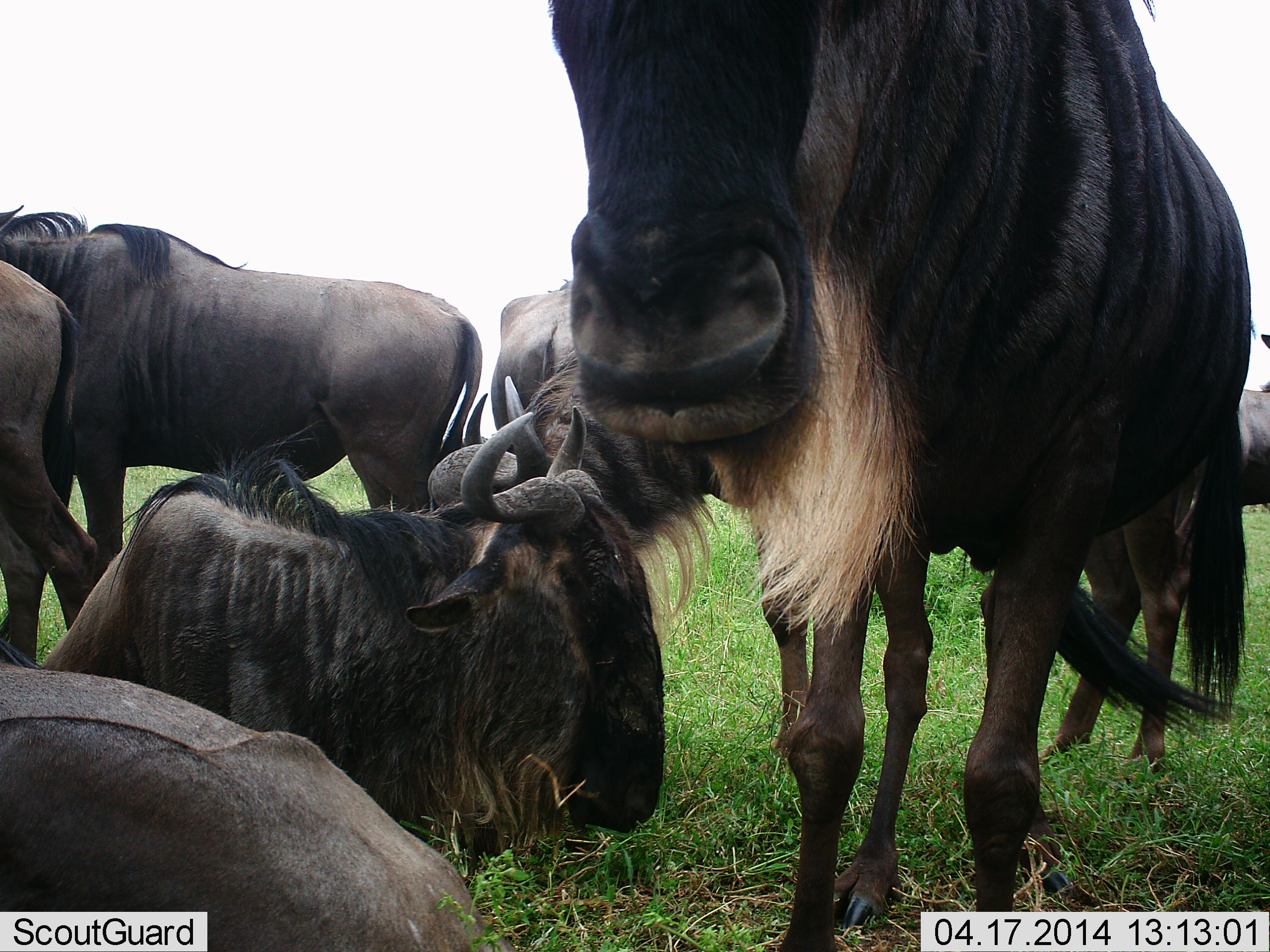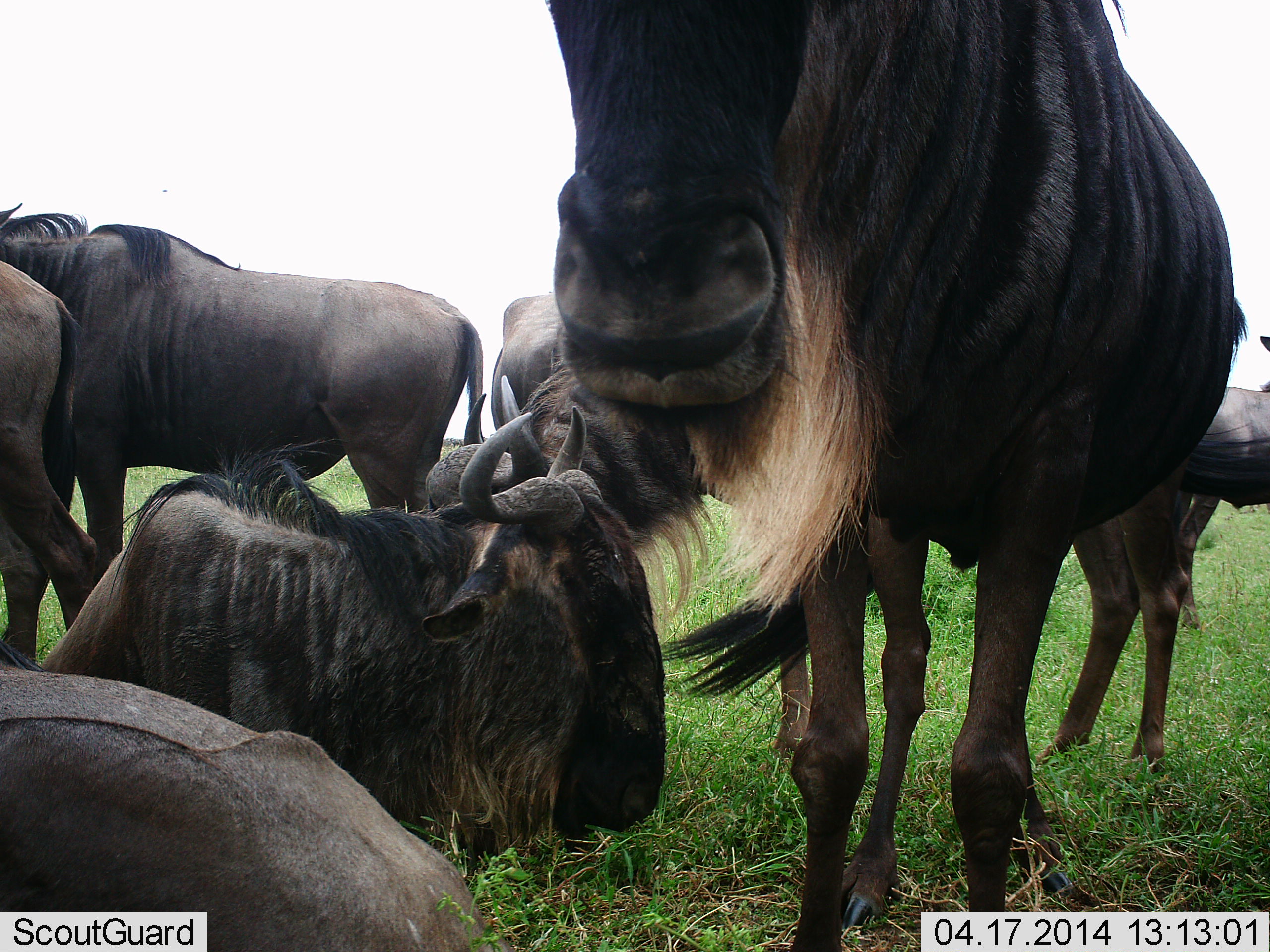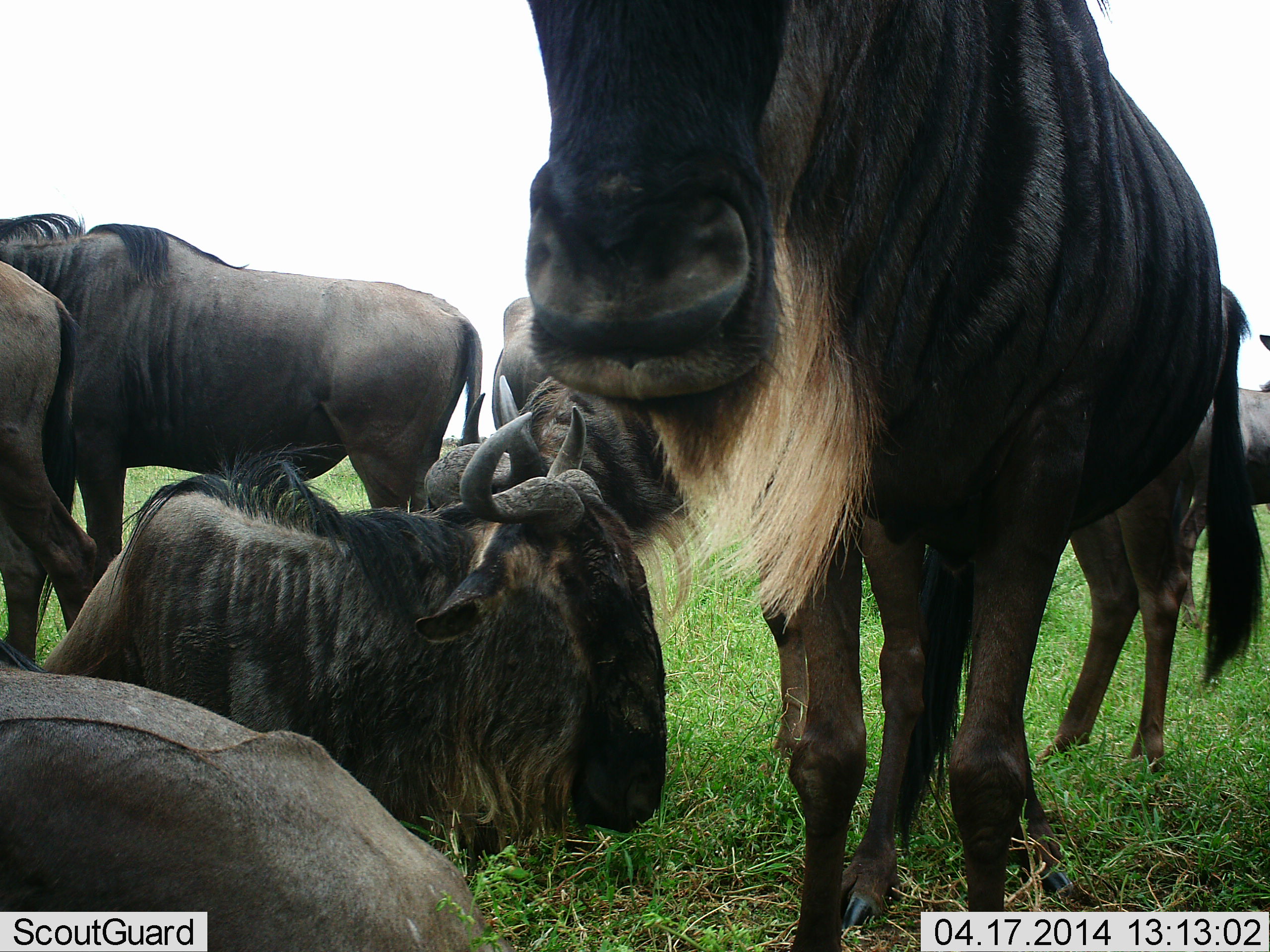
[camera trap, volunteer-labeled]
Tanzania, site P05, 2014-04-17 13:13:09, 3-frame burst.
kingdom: Animalia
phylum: Chordata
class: Mammalia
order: Artiodactyla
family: Bovidae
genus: Connochaetes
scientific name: Connochaetes taurinus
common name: blue wildebeest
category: wildebeest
Wildebeest (blue wildebeest) (Connochaetes taurinus), count 8. Behavior (volunteer vote fractions): standing 90%, resting 100%, moving 20%, interacting 20%. Young present (vote fraction): 0%. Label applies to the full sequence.